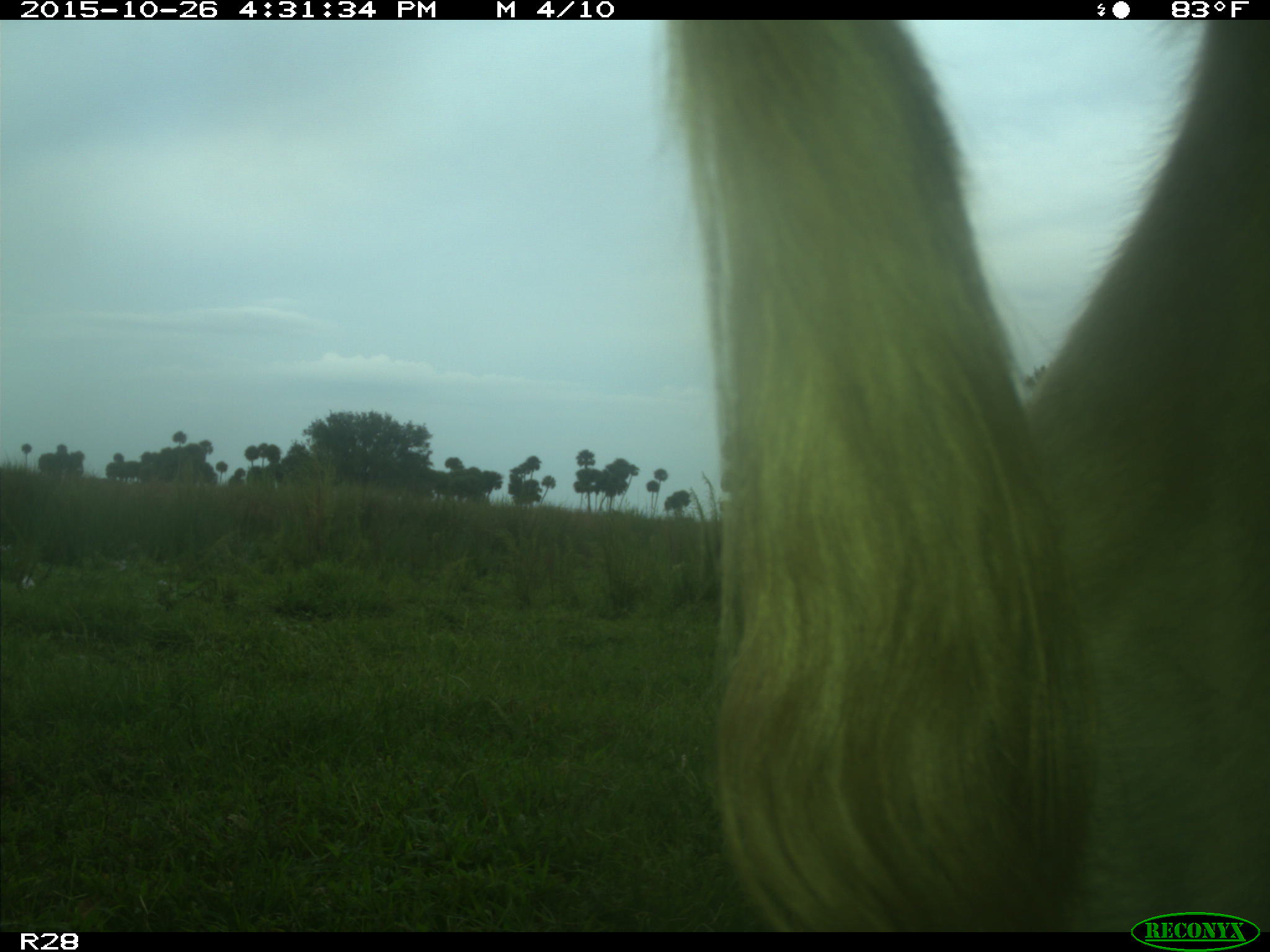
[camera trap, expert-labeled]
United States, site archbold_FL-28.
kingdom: Animalia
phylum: Chordata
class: Mammalia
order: Artiodactyla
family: Bovidae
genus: Bos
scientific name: Bos taurus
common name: domestic cow